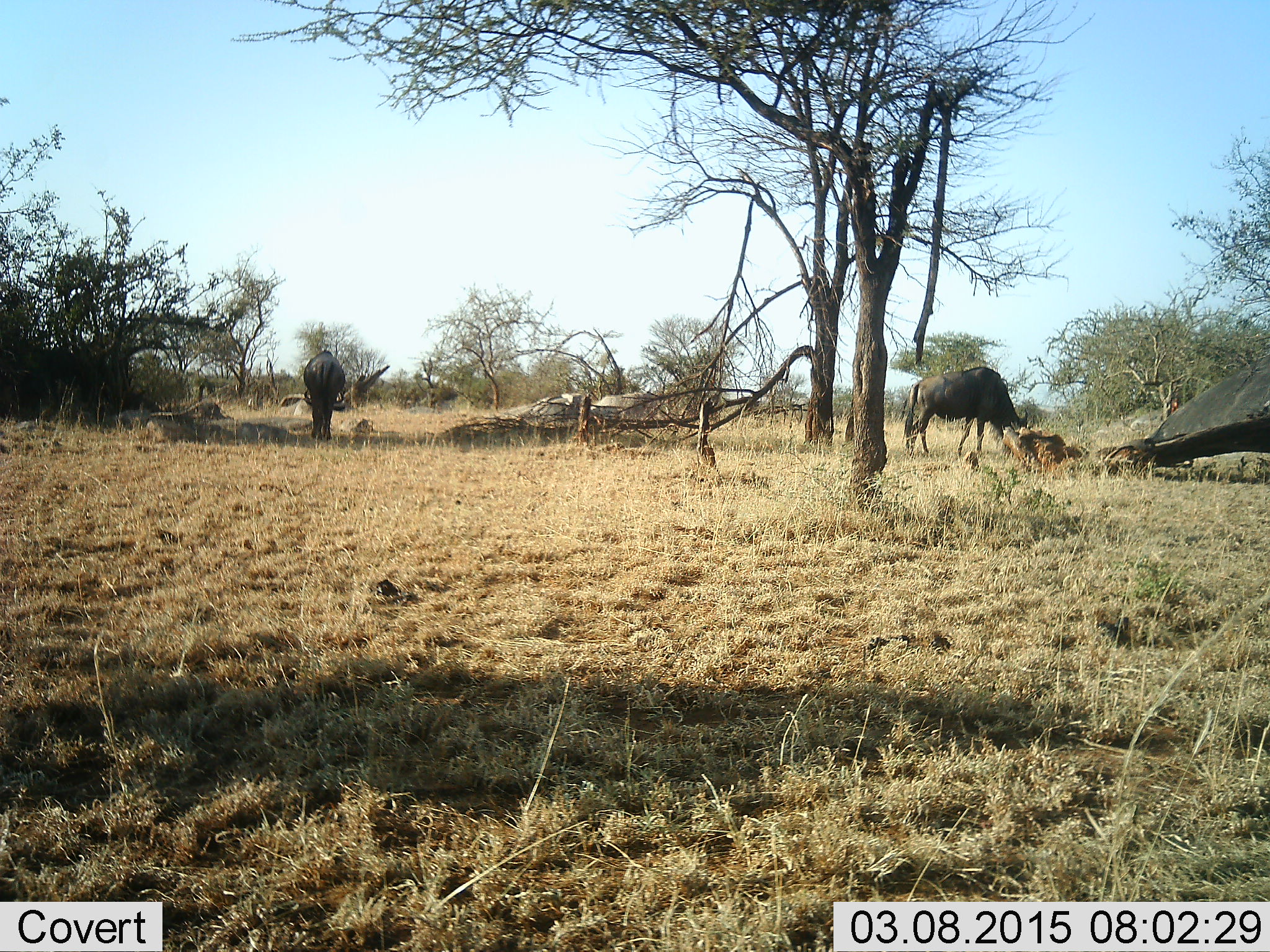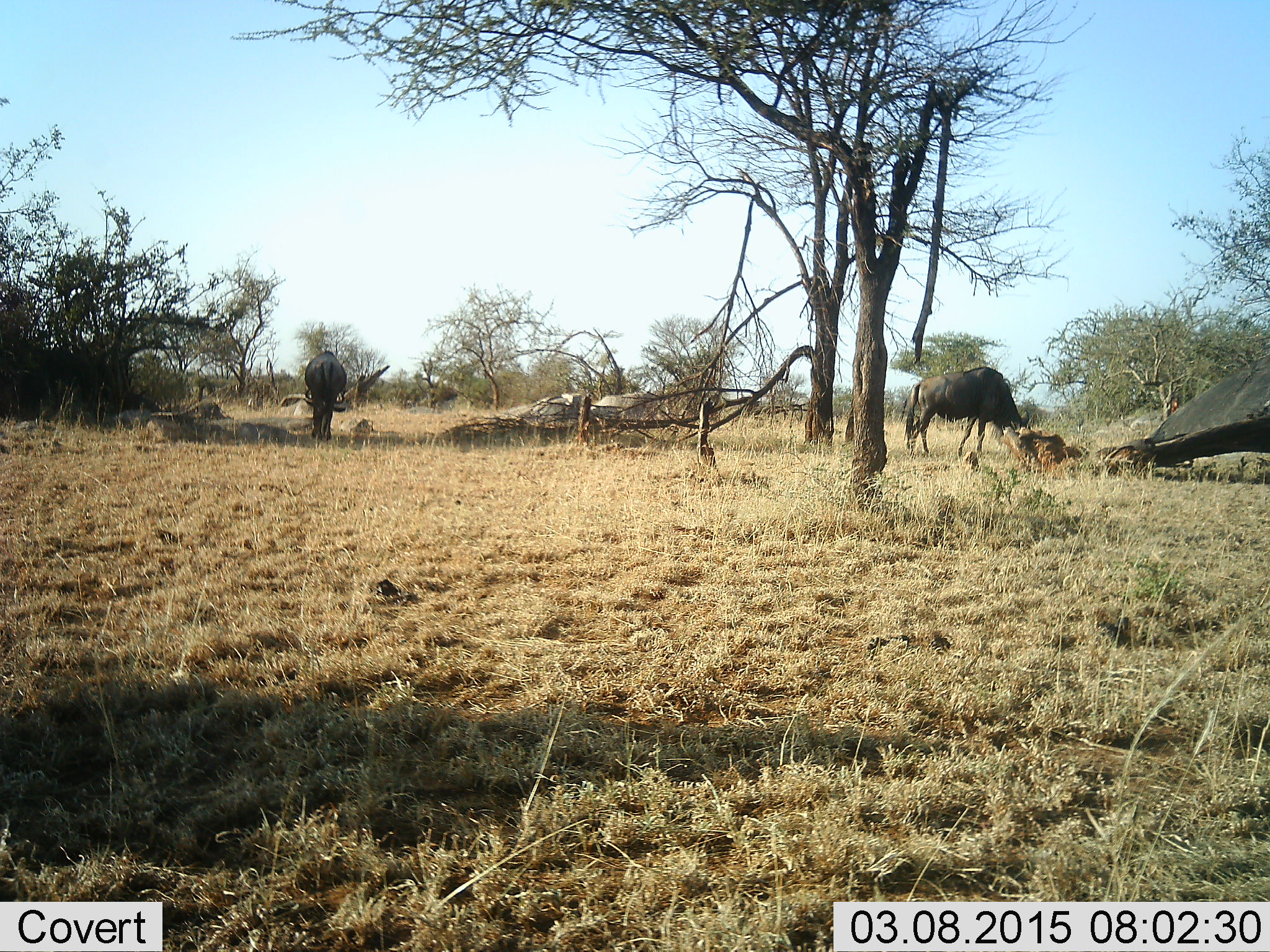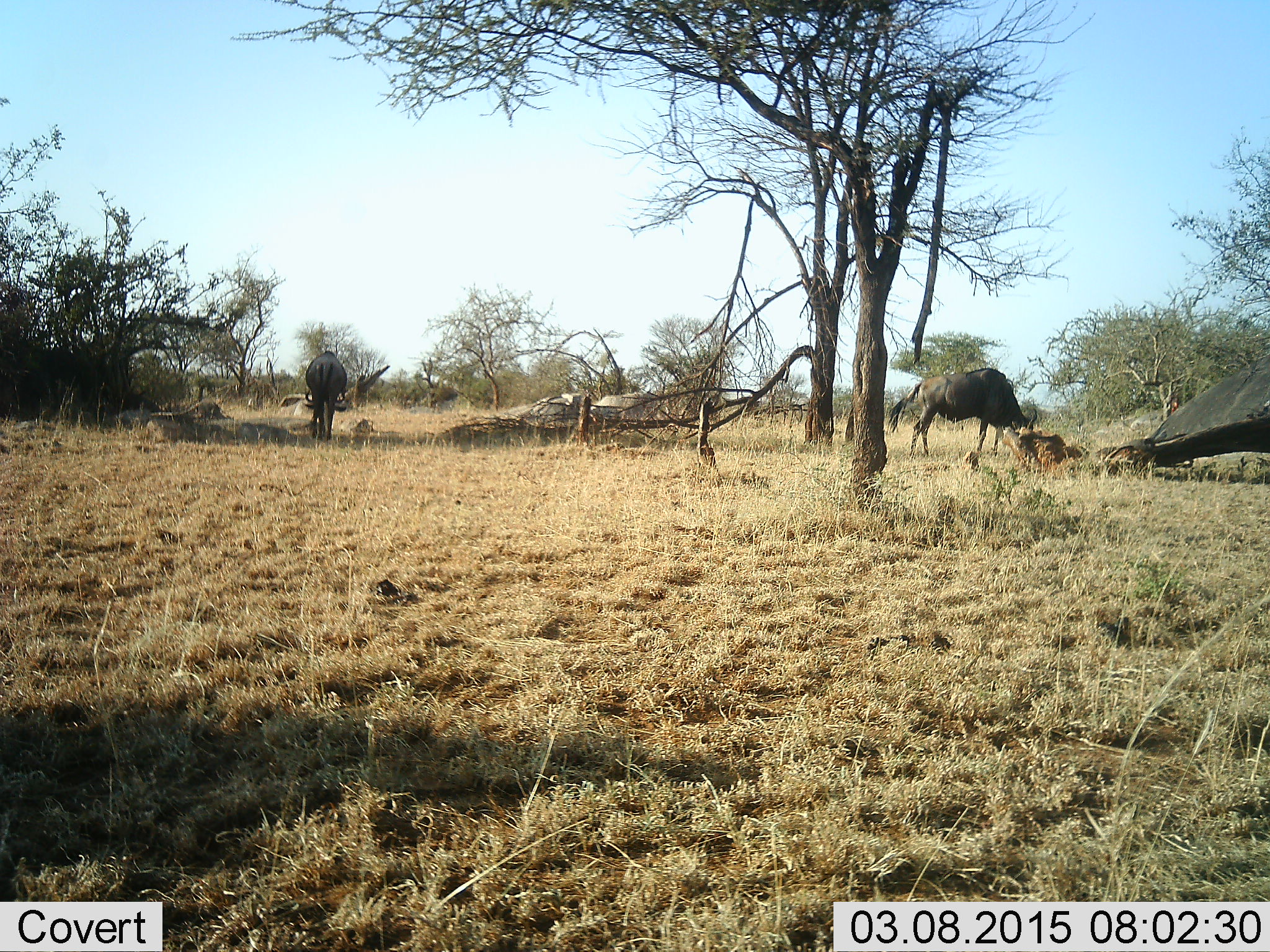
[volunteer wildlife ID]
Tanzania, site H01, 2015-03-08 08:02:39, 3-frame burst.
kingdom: Animalia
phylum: Chordata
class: Mammalia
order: Artiodactyla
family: Bovidae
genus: Connochaetes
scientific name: Connochaetes taurinus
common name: blue wildebeest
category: wildebeest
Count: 2.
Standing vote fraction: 40%.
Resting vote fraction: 10%.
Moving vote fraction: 10%.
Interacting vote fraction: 0%.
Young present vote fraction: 10%.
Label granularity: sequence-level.